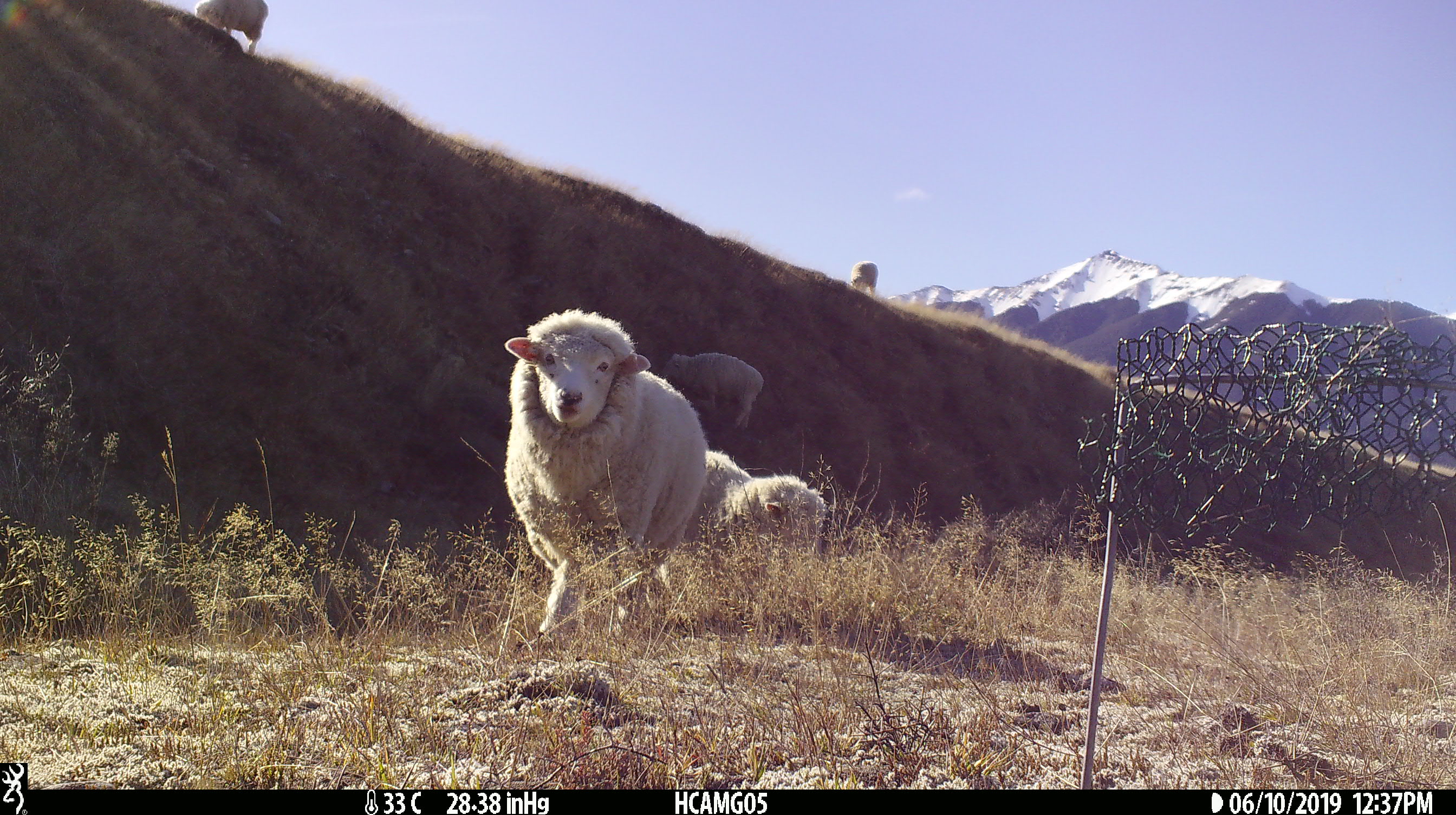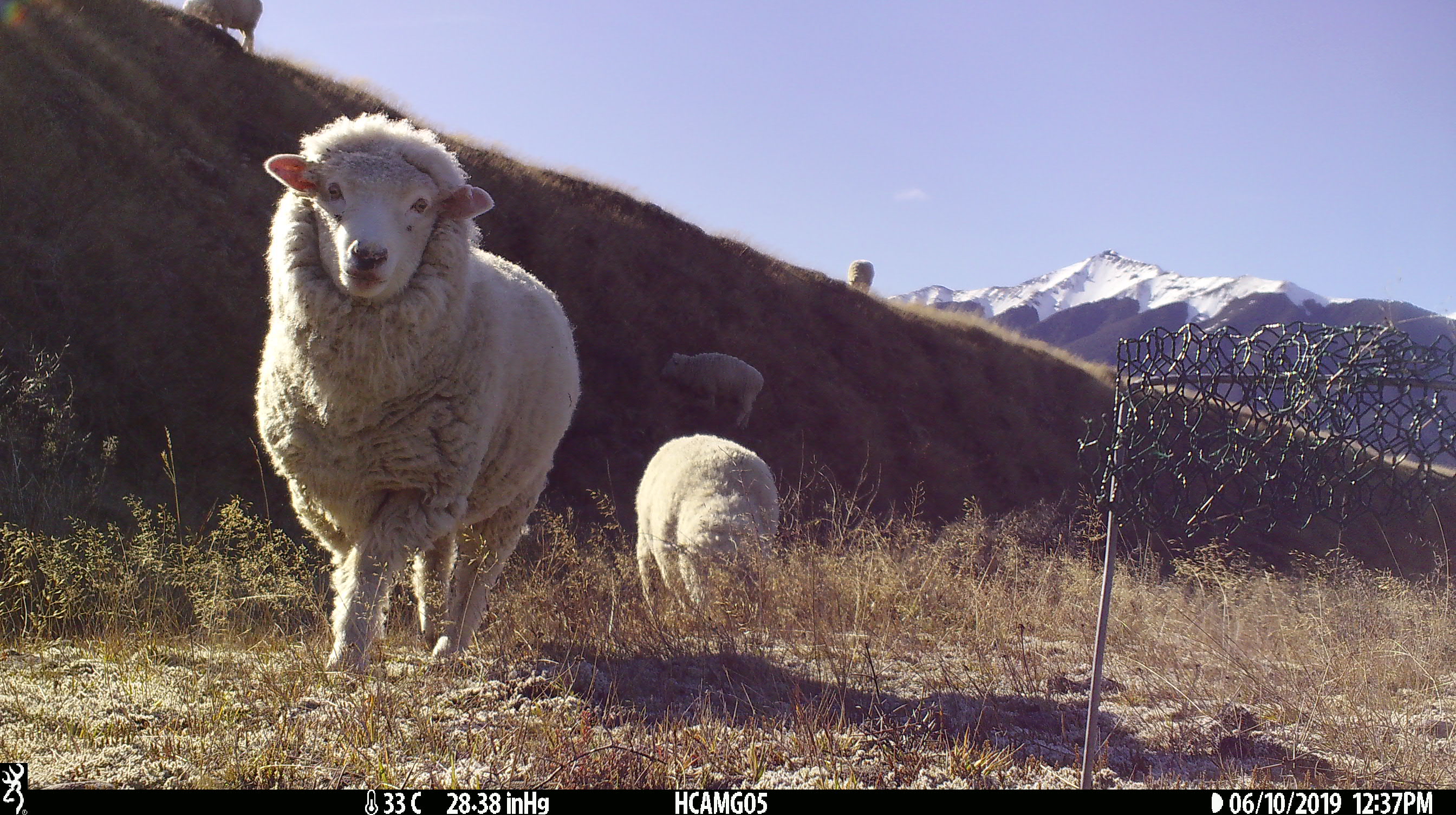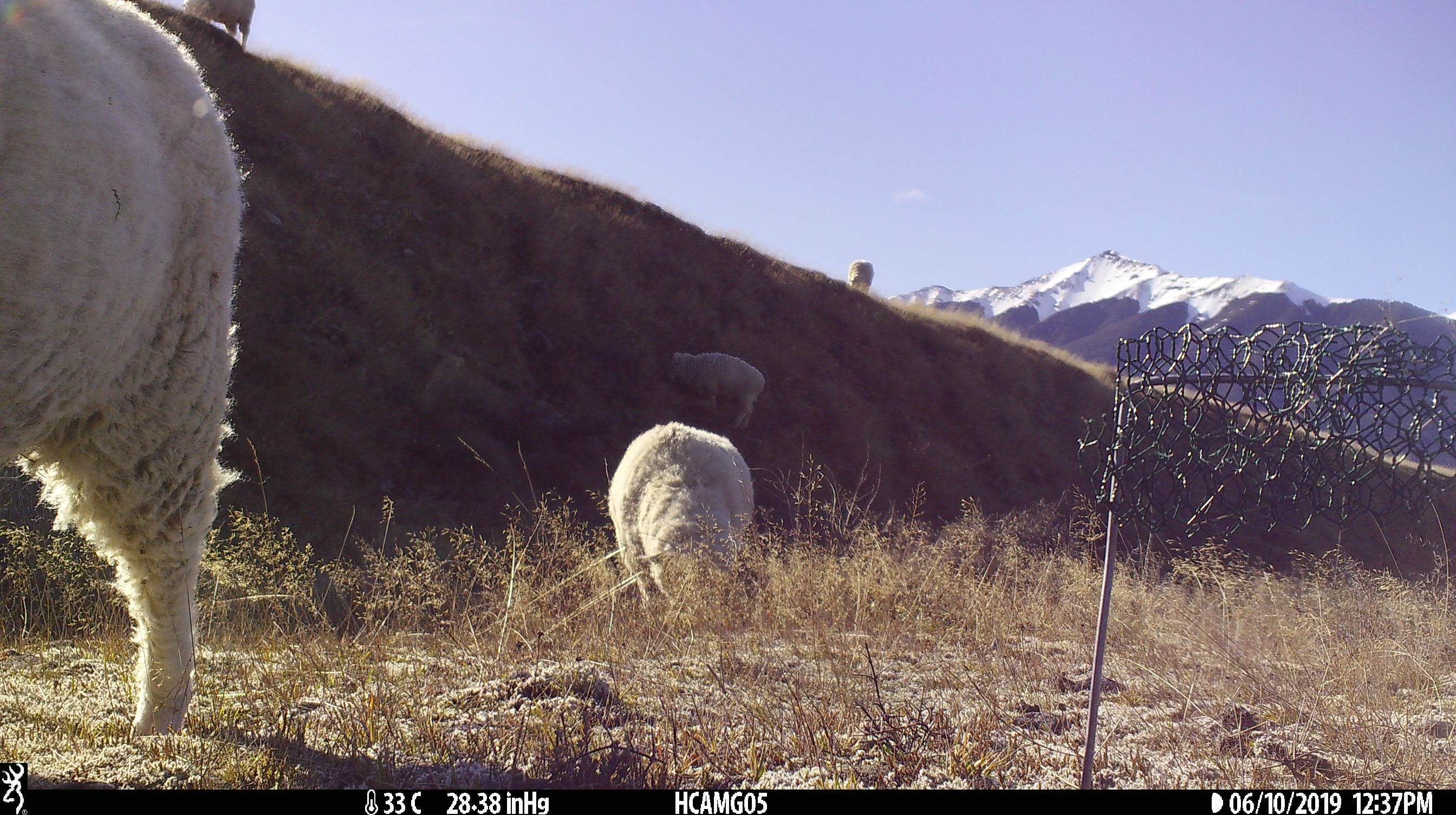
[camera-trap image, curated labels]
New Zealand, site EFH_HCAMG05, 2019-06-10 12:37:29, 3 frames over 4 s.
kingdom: Animalia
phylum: Chordata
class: Mammalia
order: Artiodactyla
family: Bovidae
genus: Ovis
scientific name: Ovis aries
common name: domestic sheep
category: sheep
Sheep (domestic sheep) (Ovis aries).